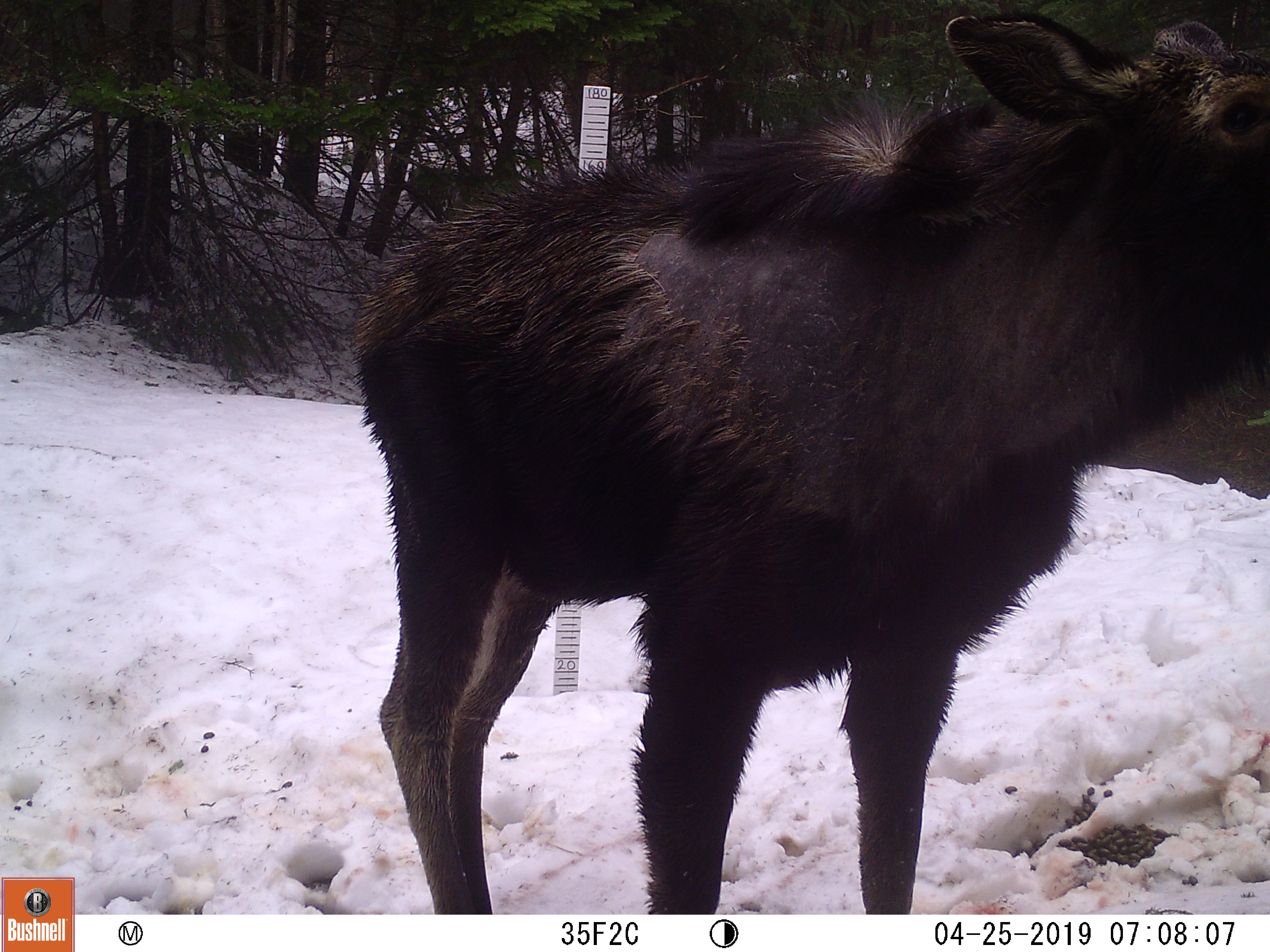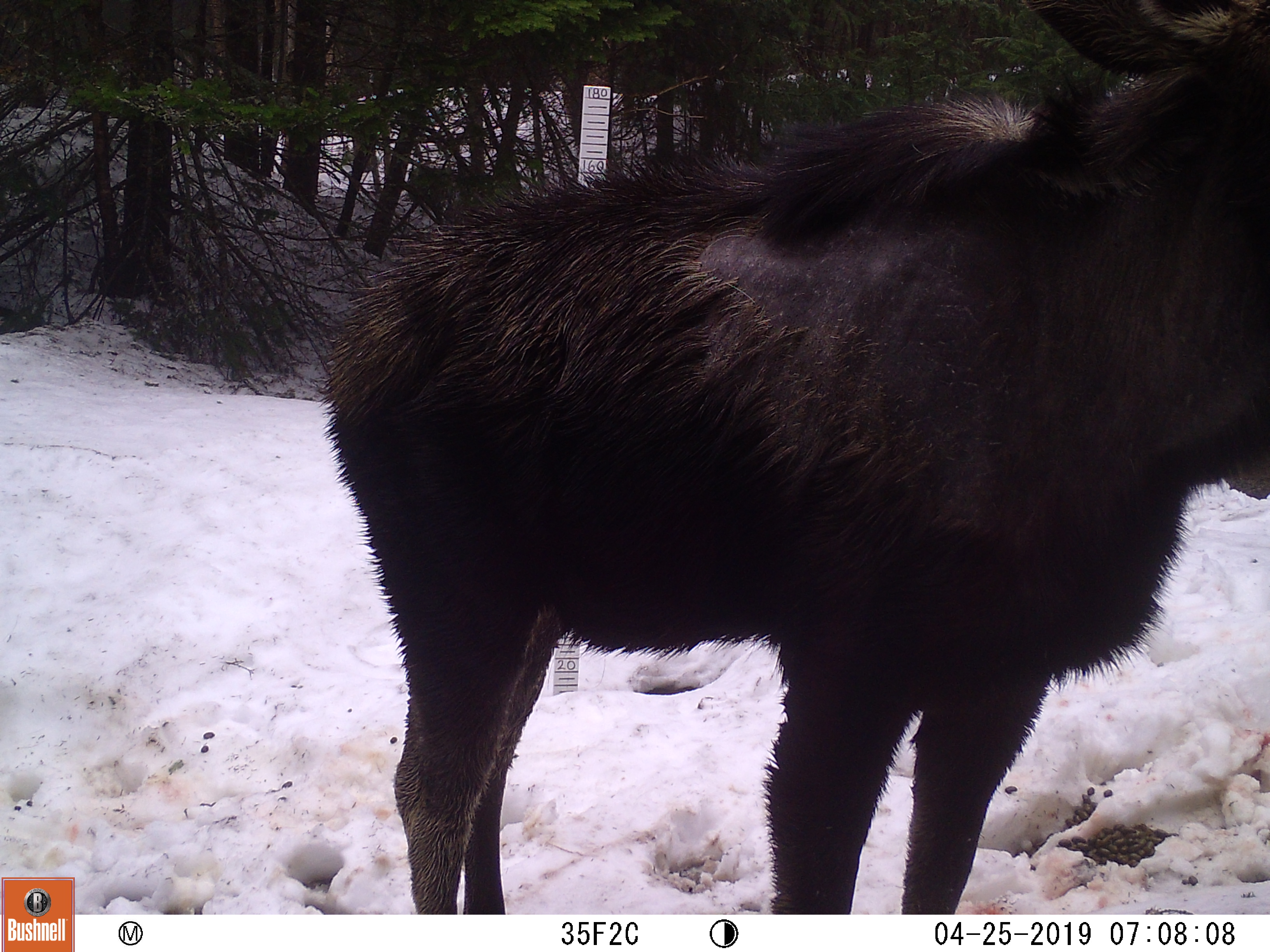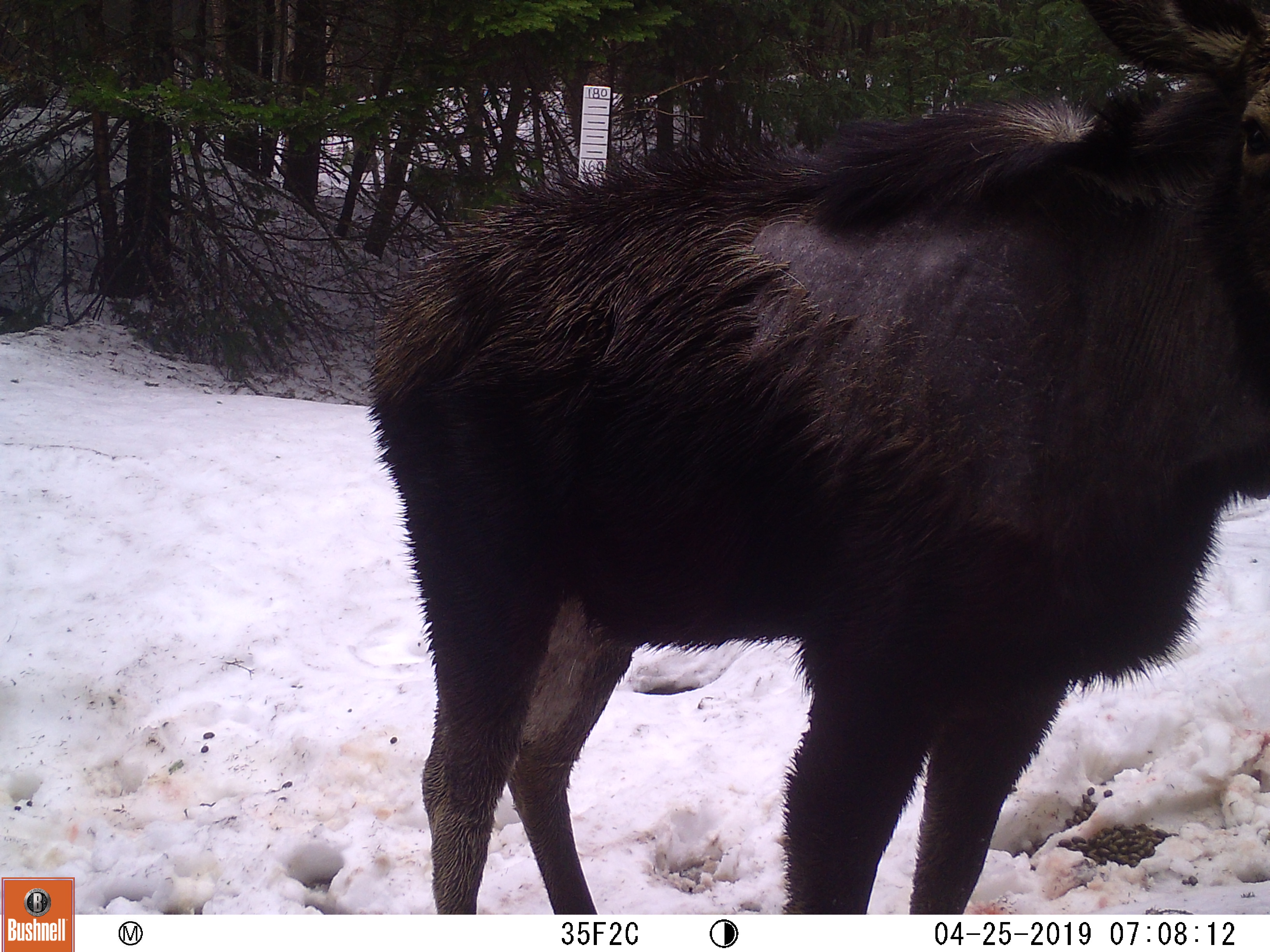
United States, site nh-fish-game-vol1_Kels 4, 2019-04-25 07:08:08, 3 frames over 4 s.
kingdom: Animalia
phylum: Chordata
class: Mammalia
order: Artiodactyla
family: Cervidae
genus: Alces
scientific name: Alces alces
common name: moose